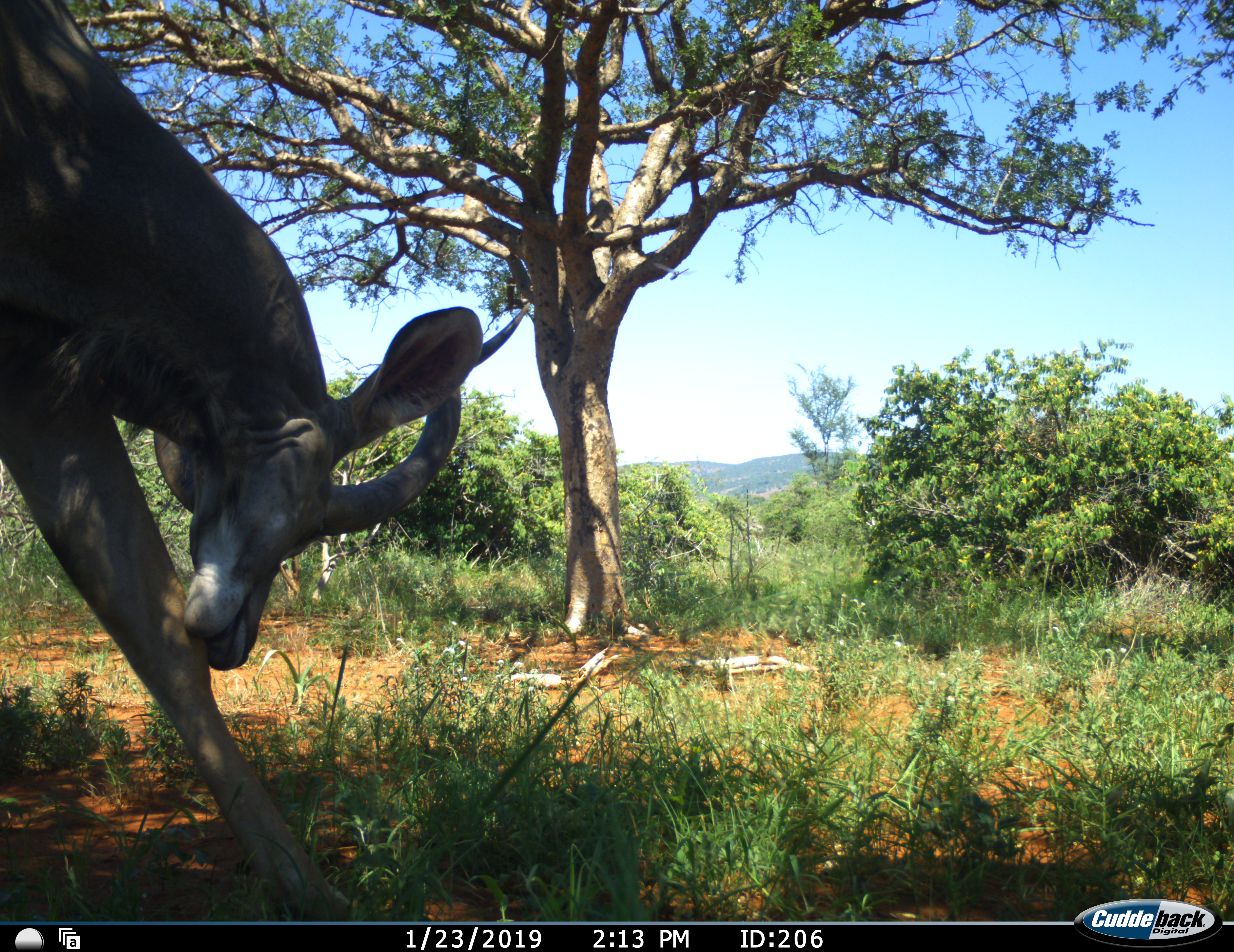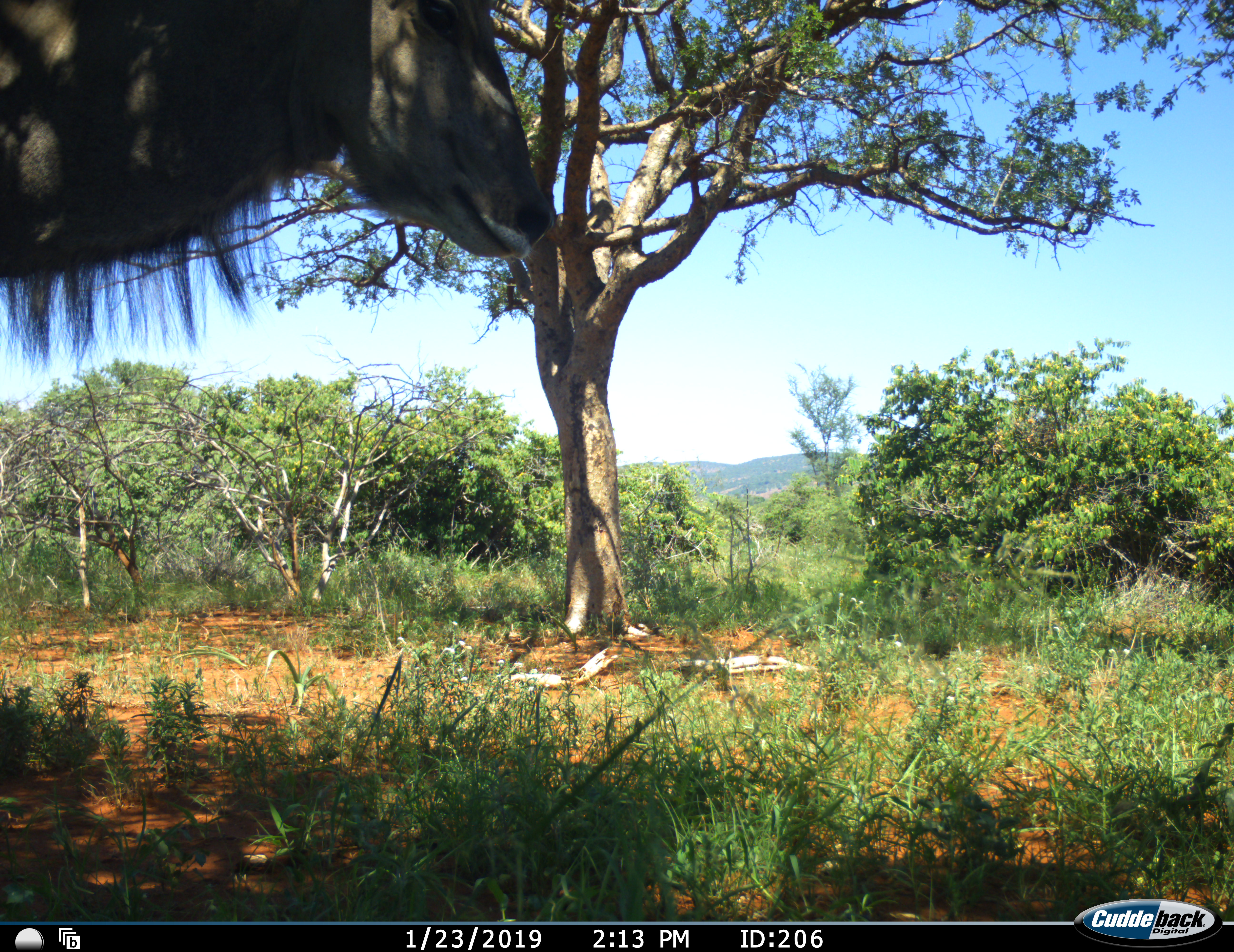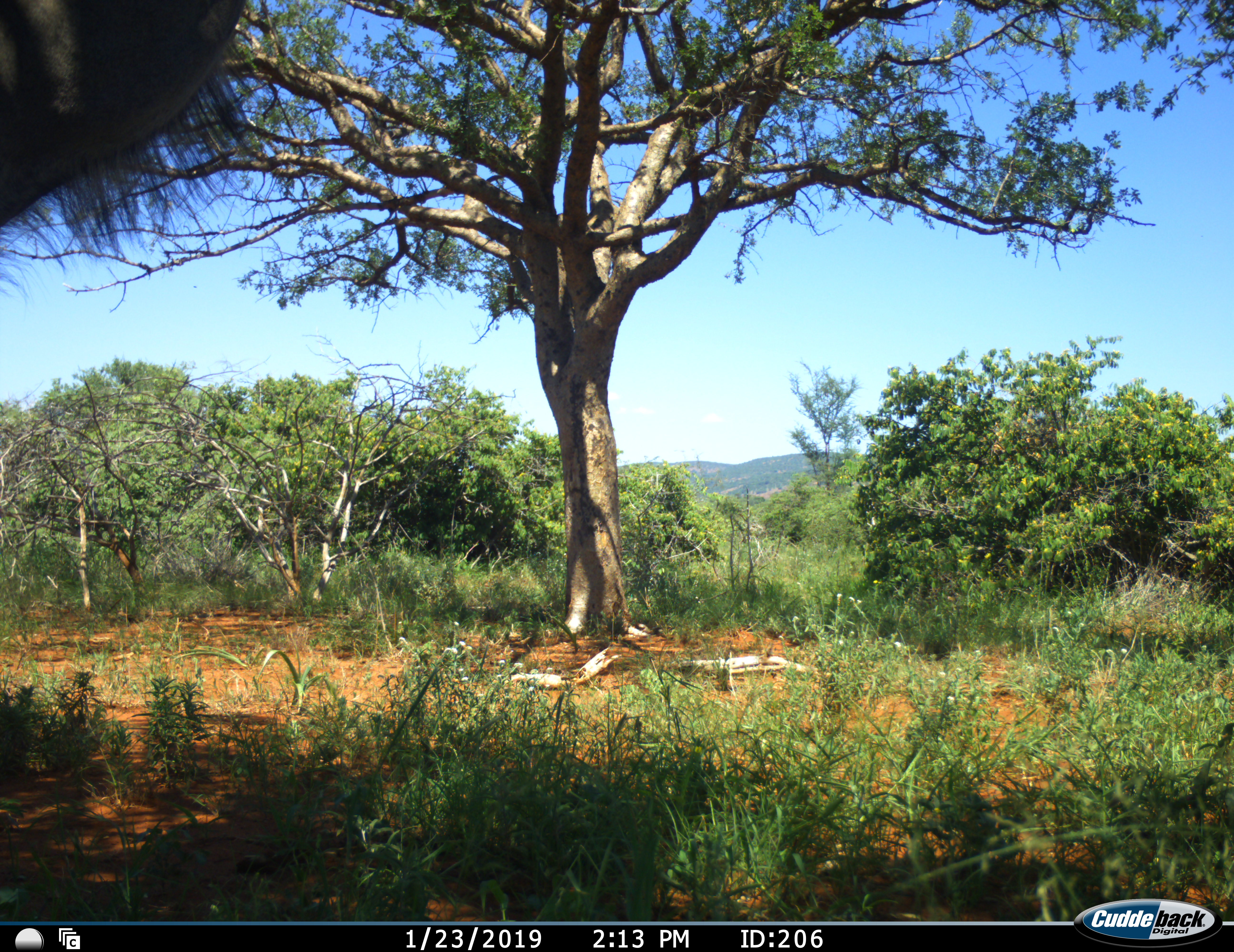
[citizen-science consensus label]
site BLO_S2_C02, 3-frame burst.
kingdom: Animalia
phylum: Chordata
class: Mammalia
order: Artiodactyla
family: Bovidae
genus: Tragelaphus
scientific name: Tragelaphus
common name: kudu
Kudu (Tragelaphus), count 1. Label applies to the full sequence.